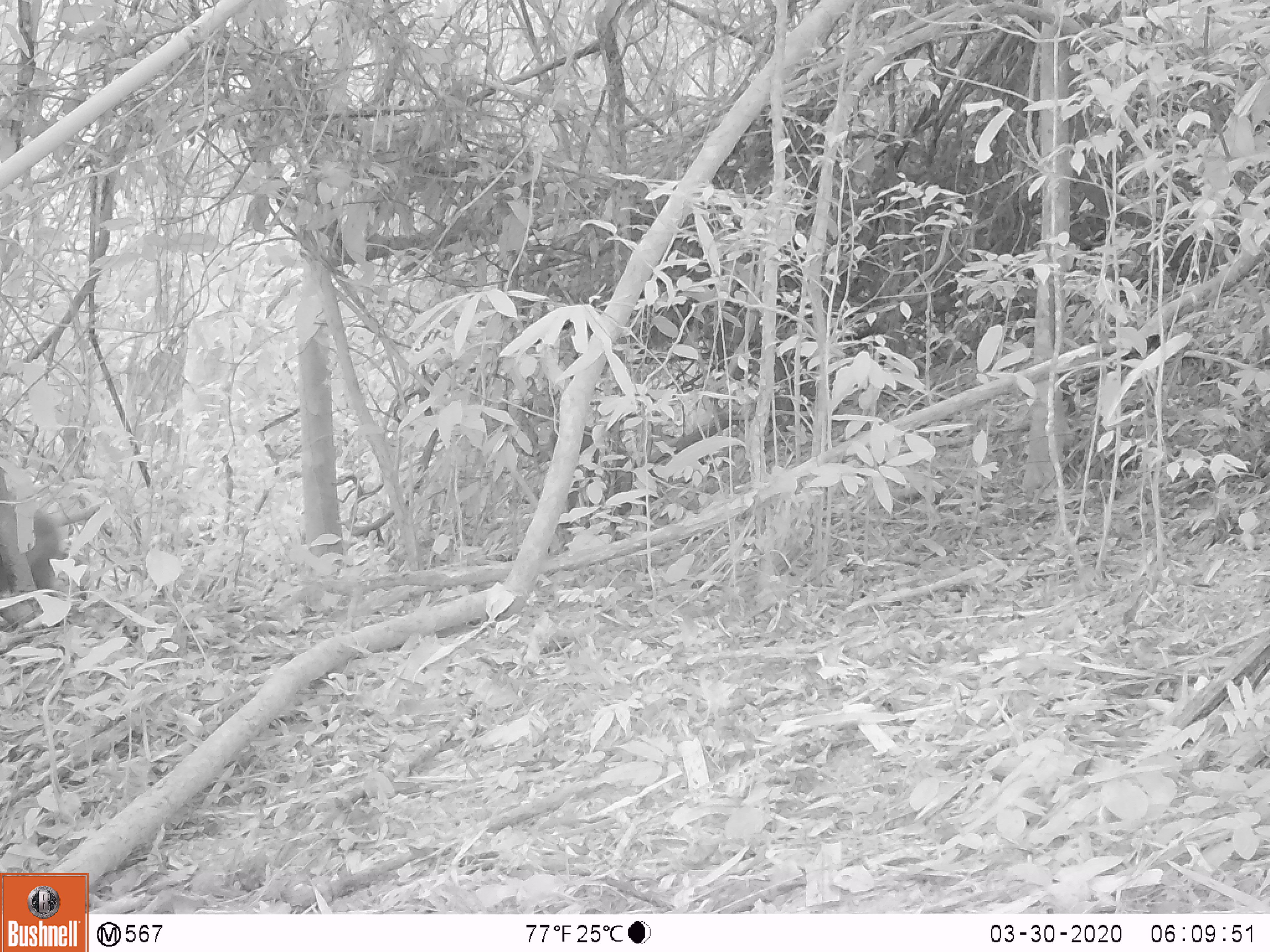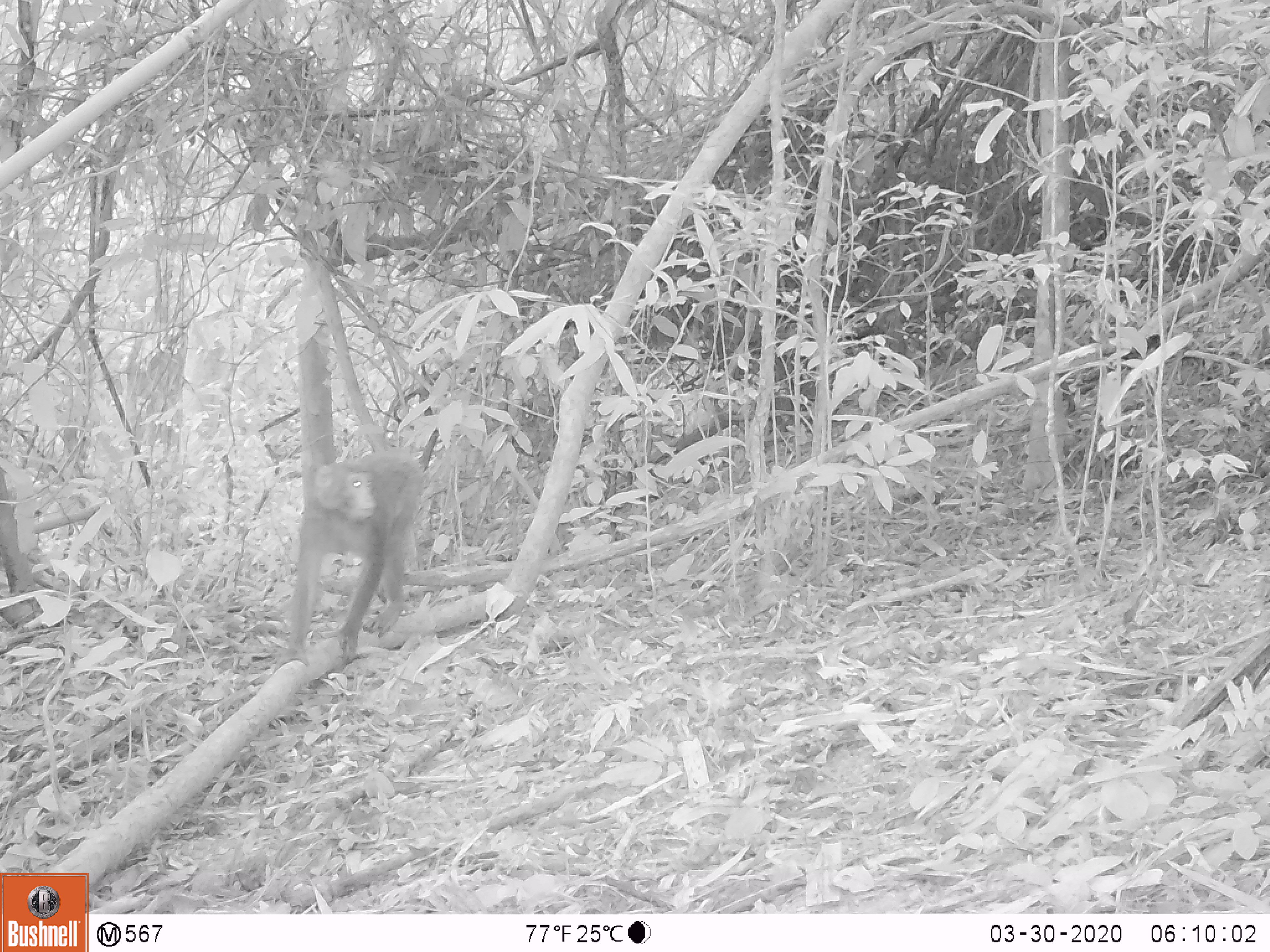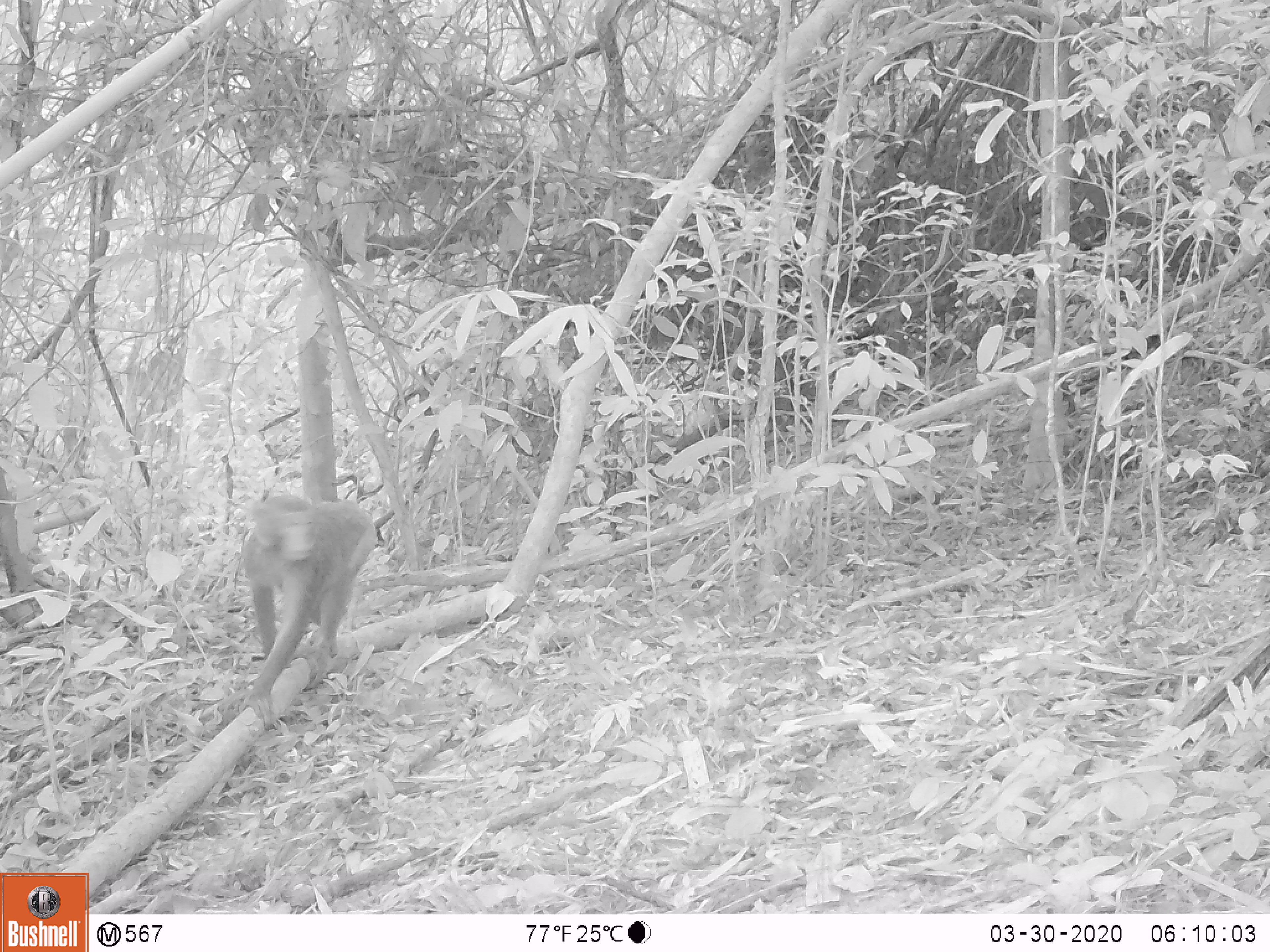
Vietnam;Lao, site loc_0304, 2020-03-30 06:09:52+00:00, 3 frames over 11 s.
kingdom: Animalia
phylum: Chordata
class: Mammalia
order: Primates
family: Cercopithecidae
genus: Macaca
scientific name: Macaca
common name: macaques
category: assam or rhesus macaque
Assam or rhesus macaque (macaques) (Macaca). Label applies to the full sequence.